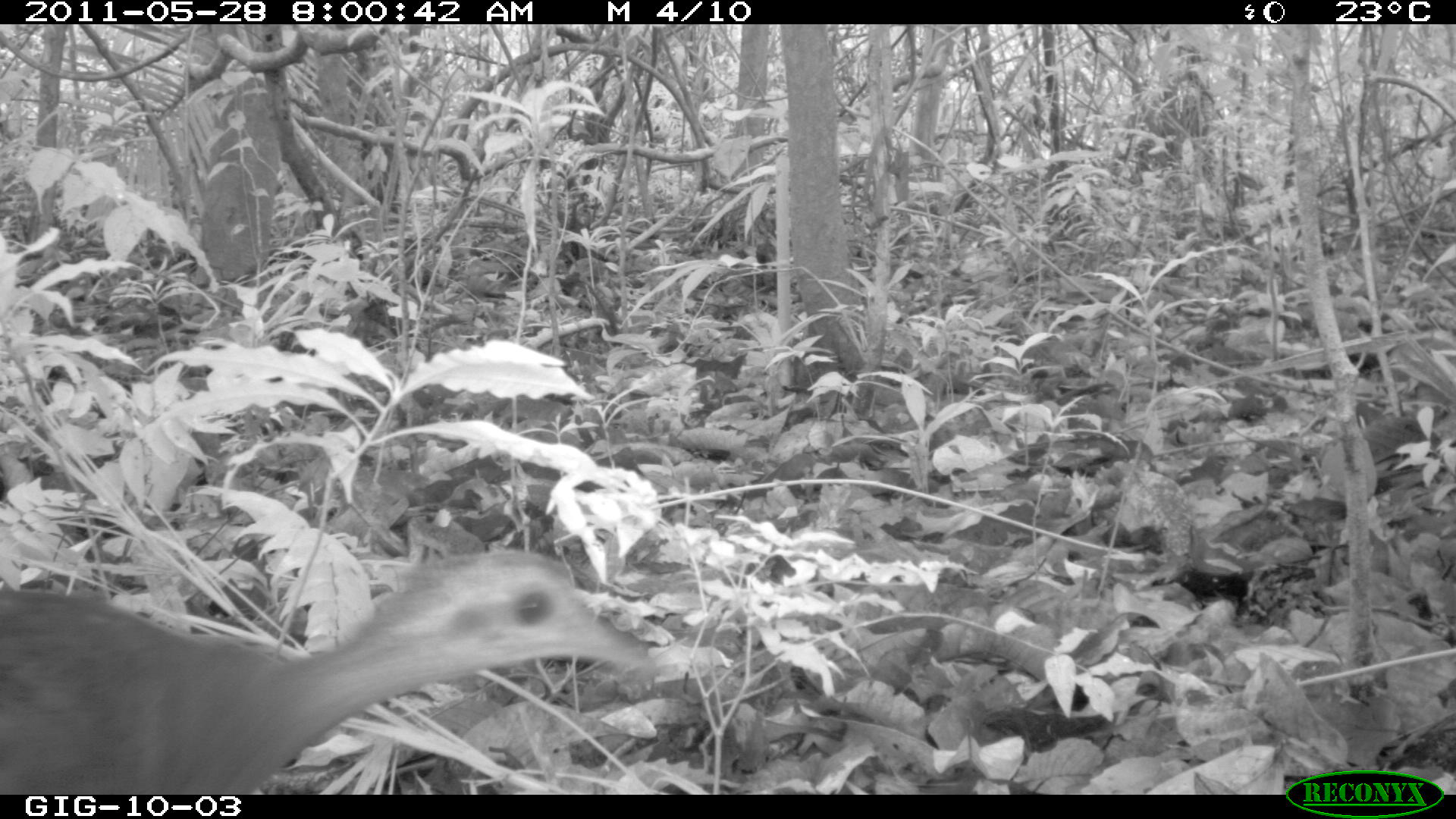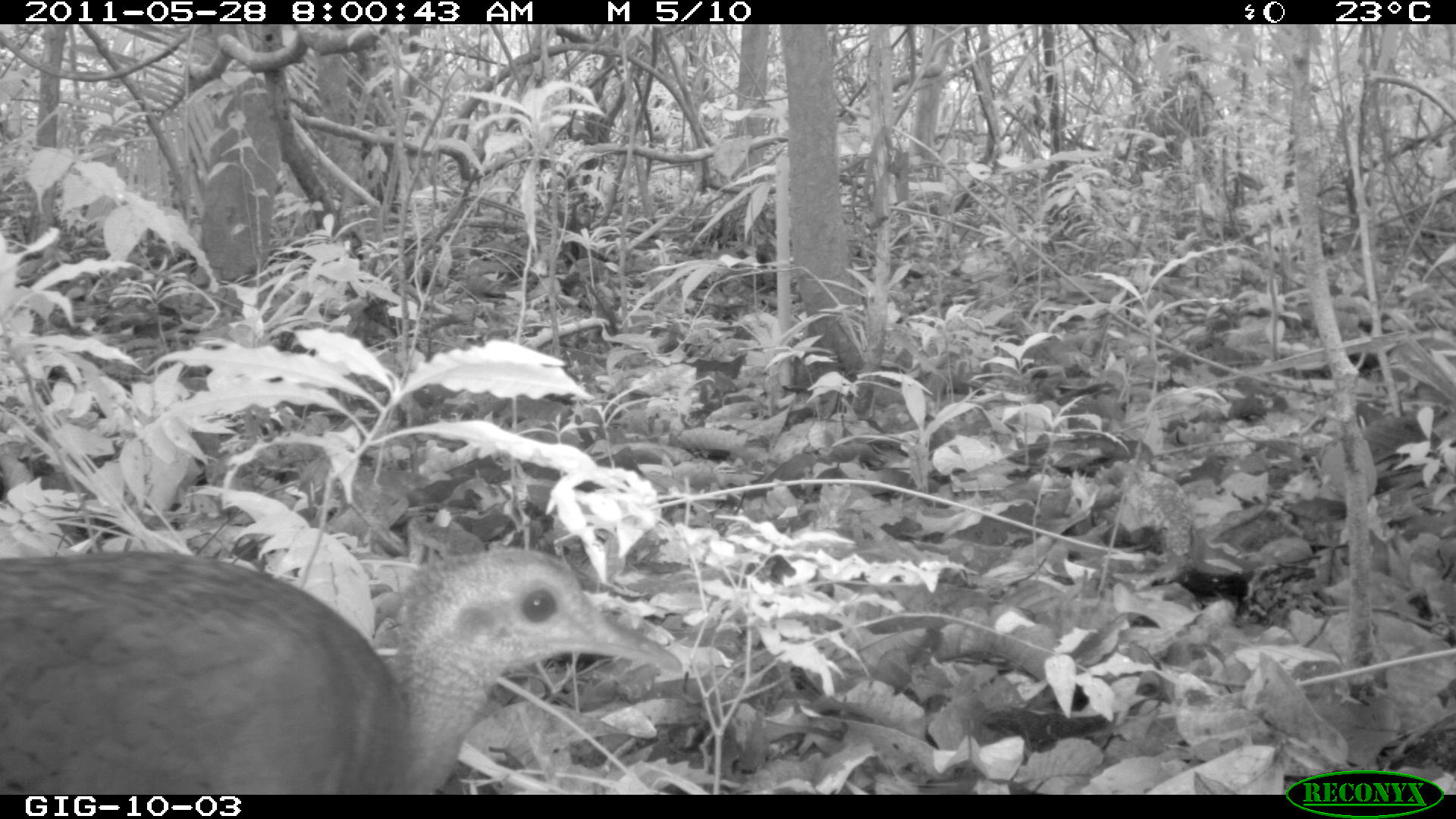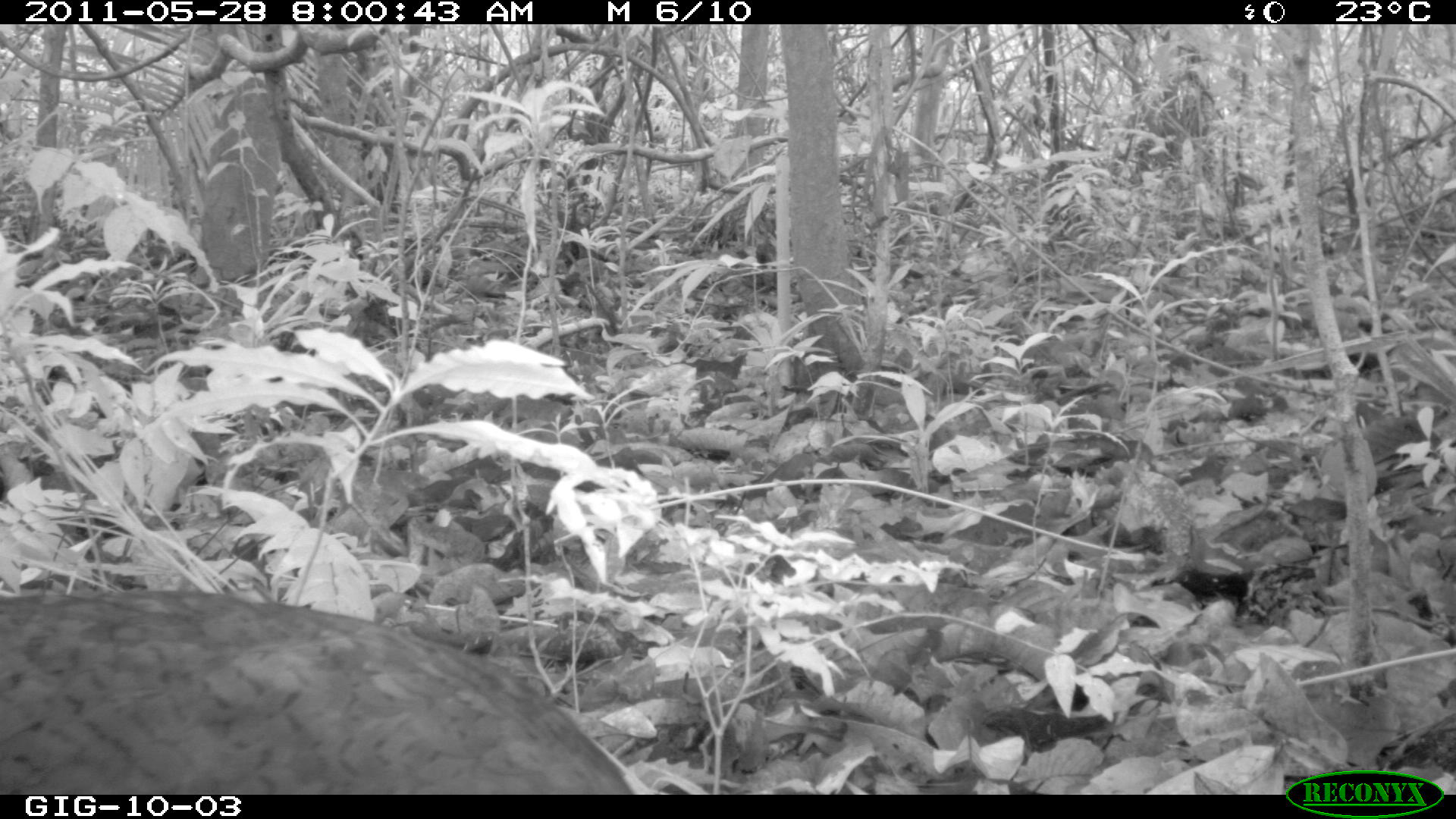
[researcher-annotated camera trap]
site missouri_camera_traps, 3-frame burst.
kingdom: Animalia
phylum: Chordata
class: Aves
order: Tinamiformes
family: Tinamidae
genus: Tinamus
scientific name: Tinamus major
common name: great tinamou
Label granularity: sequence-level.